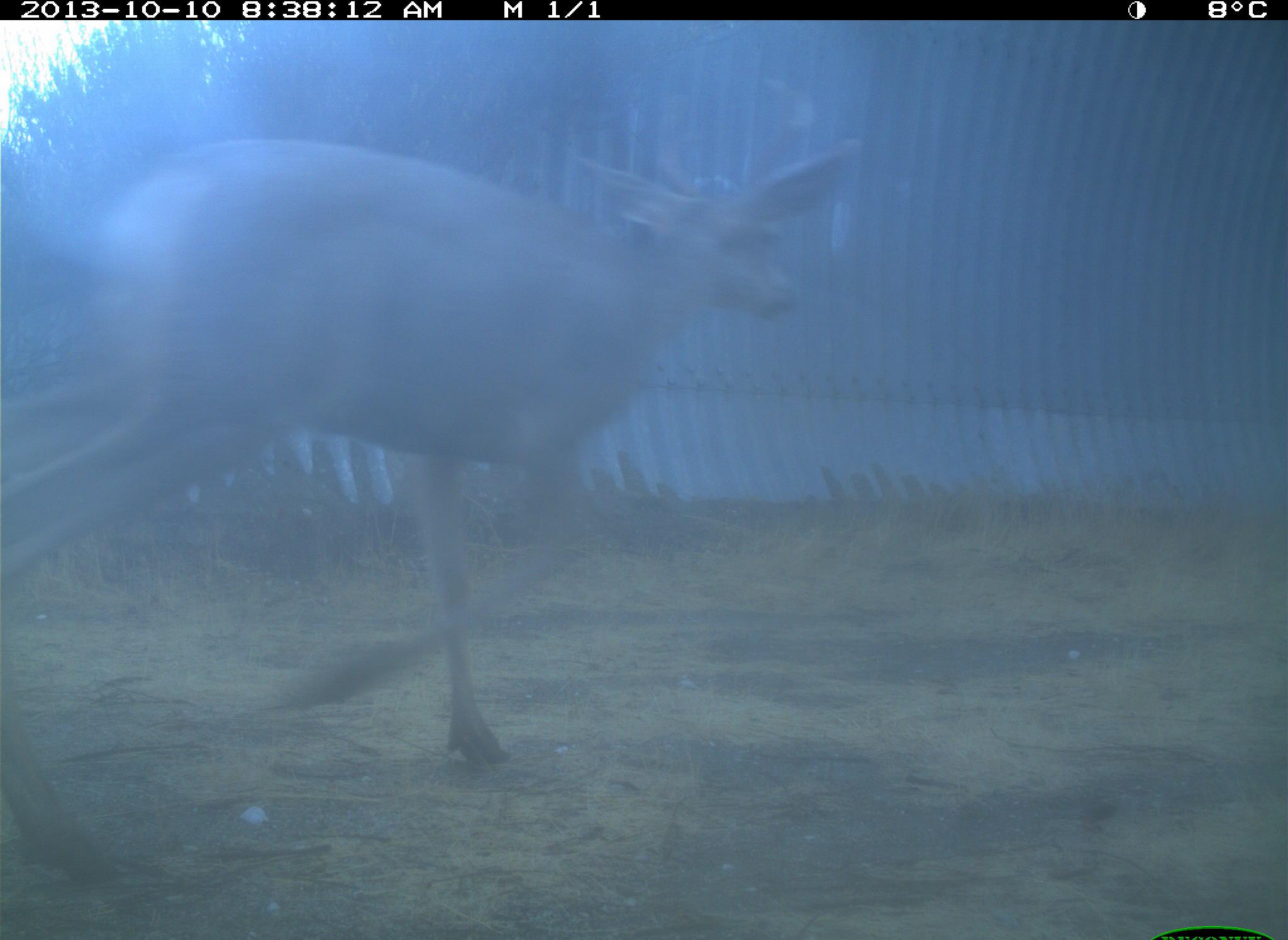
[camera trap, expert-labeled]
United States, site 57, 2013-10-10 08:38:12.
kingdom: Animalia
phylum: Chordata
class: Mammalia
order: Artiodactyla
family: Cervidae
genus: Odocoileus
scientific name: Odocoileus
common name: deer